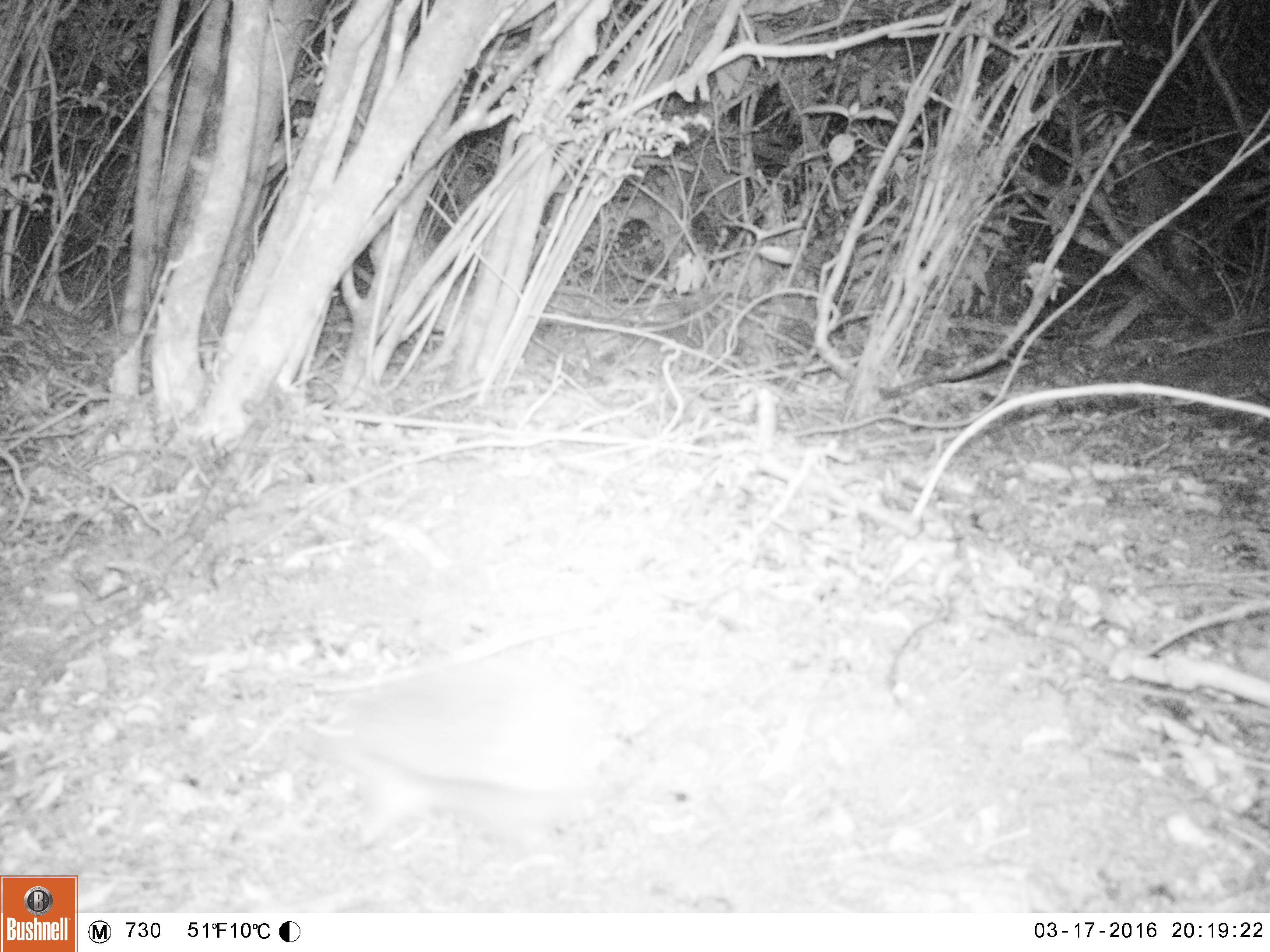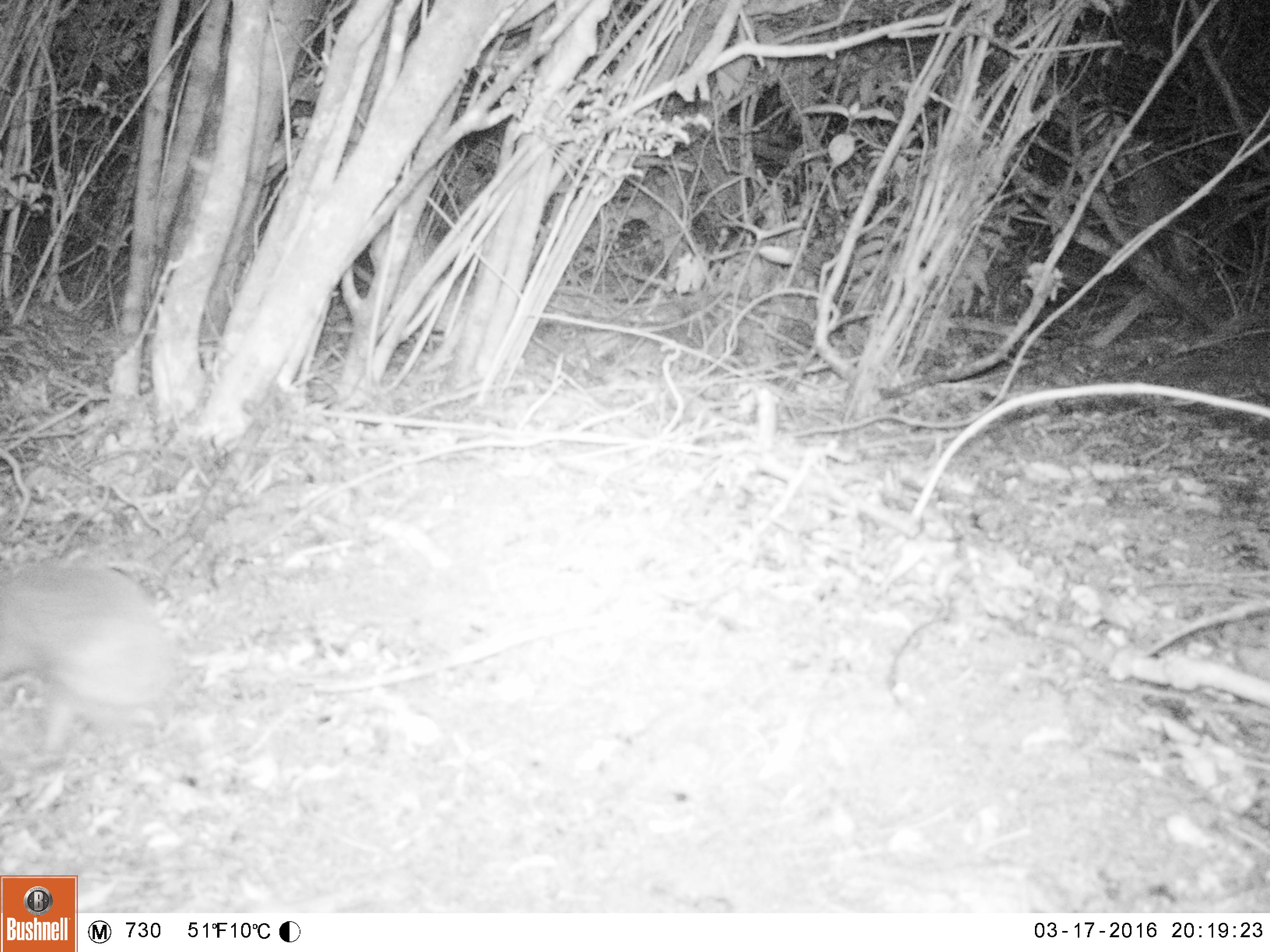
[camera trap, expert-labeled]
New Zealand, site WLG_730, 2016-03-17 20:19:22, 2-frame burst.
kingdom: Animalia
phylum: Chordata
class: Mammalia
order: Eulipotyphla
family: Erinaceidae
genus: Erinaceus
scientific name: Erinaceus europaeus europaeus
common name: european hedgehog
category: hedgehog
Hedgehog (european hedgehog) (Erinaceus europaeus europaeus).